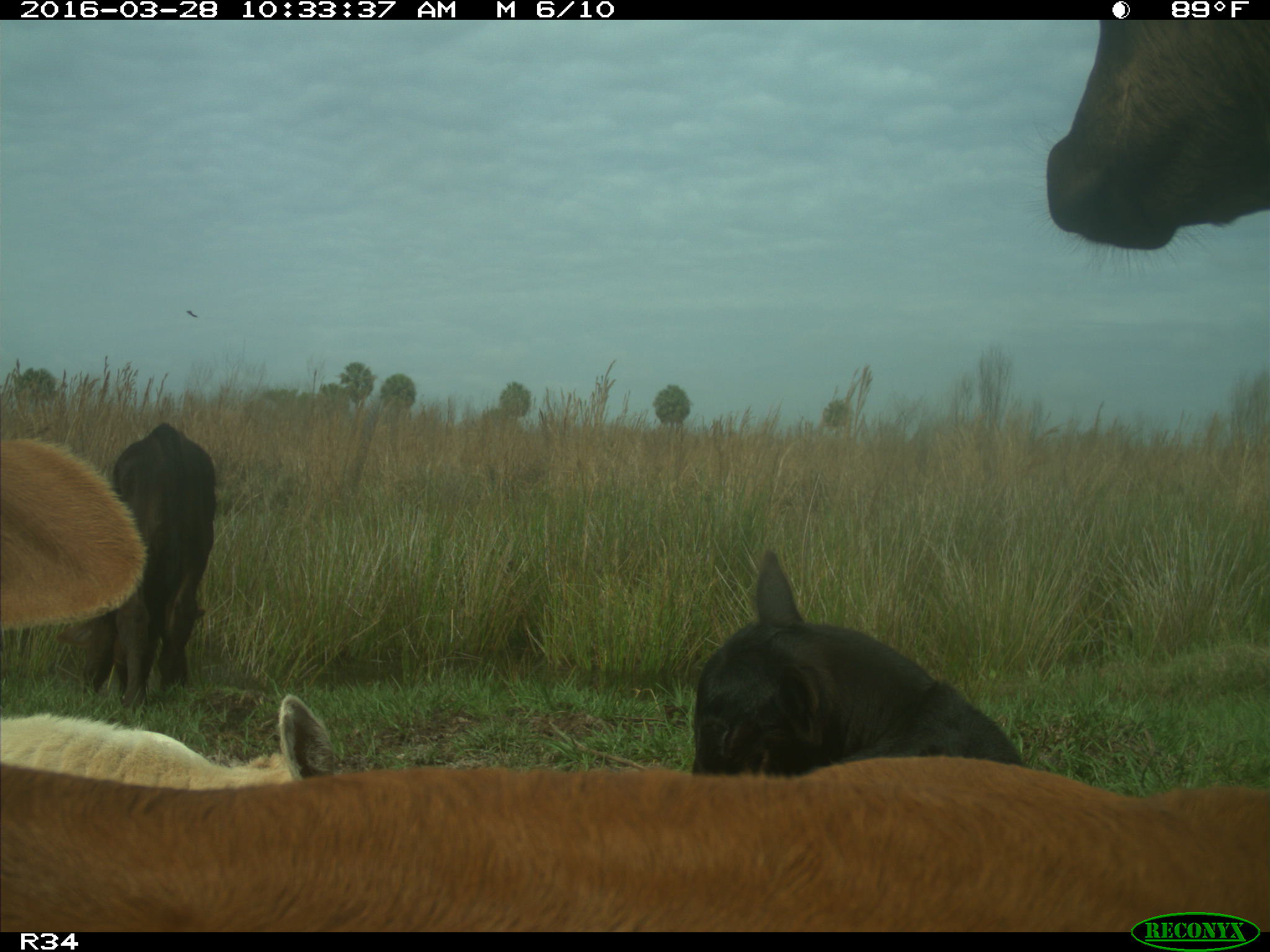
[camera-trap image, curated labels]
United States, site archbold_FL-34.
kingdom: Animalia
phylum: Chordata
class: Mammalia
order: Artiodactyla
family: Bovidae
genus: Bos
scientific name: Bos taurus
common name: domestic cow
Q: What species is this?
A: Bos taurus (domestic cow).